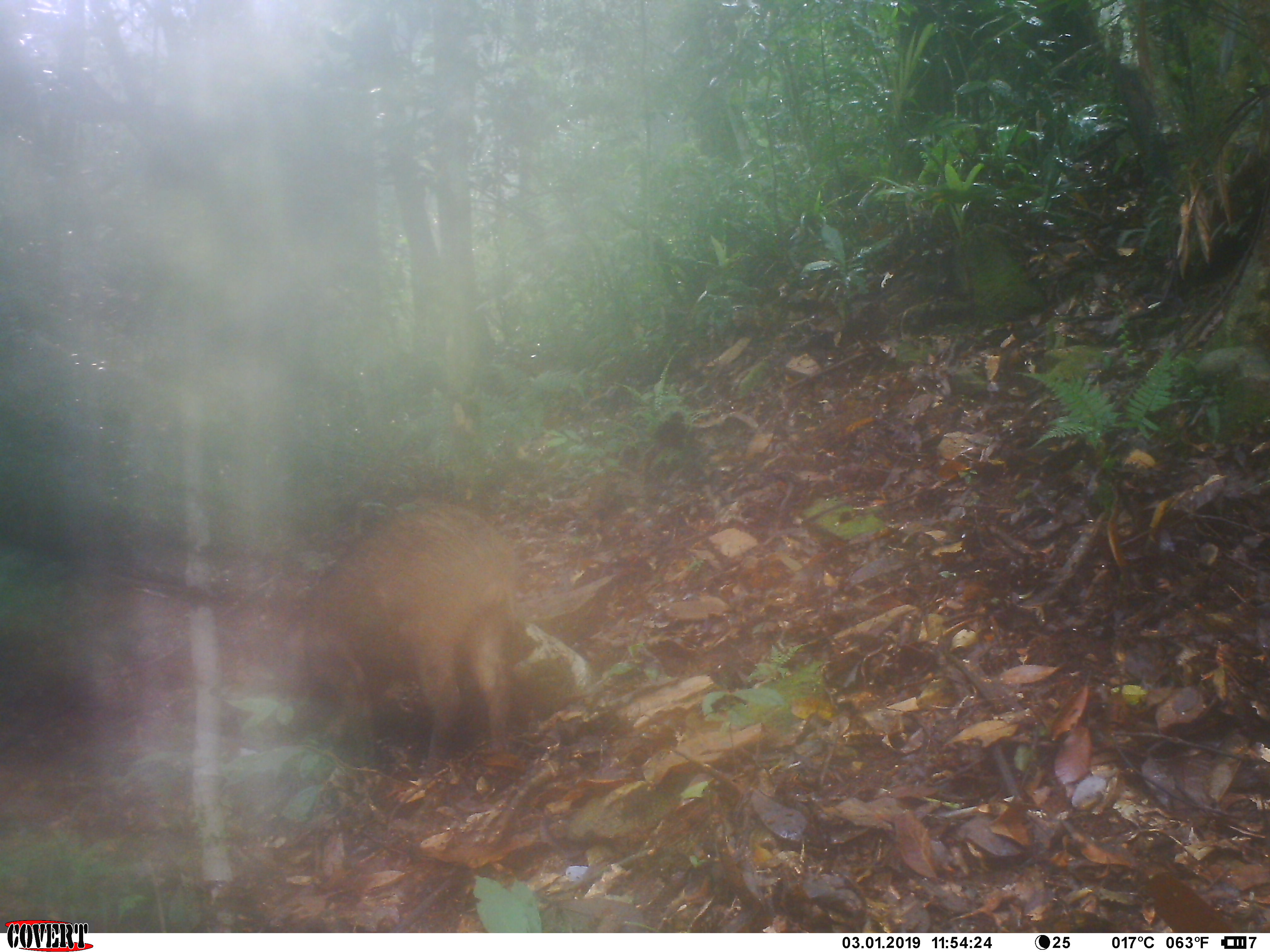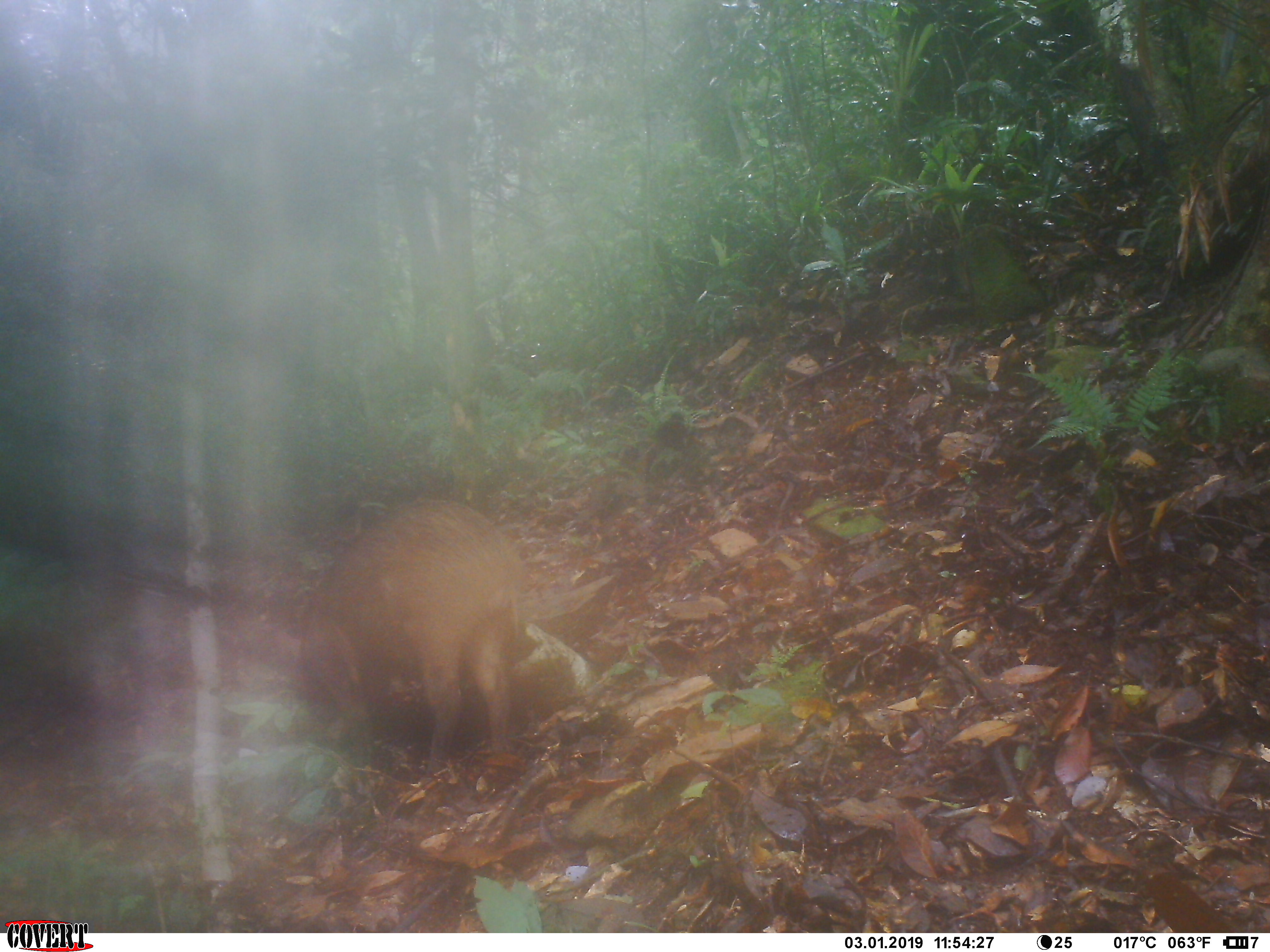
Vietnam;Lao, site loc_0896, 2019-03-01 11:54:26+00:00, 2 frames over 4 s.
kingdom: Animalia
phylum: Chordata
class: Mammalia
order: Artiodactyla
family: Suidae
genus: Sus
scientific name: Sus scrofa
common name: eurasian wild pig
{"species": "eurasian wild pig (Sus scrofa)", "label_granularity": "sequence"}